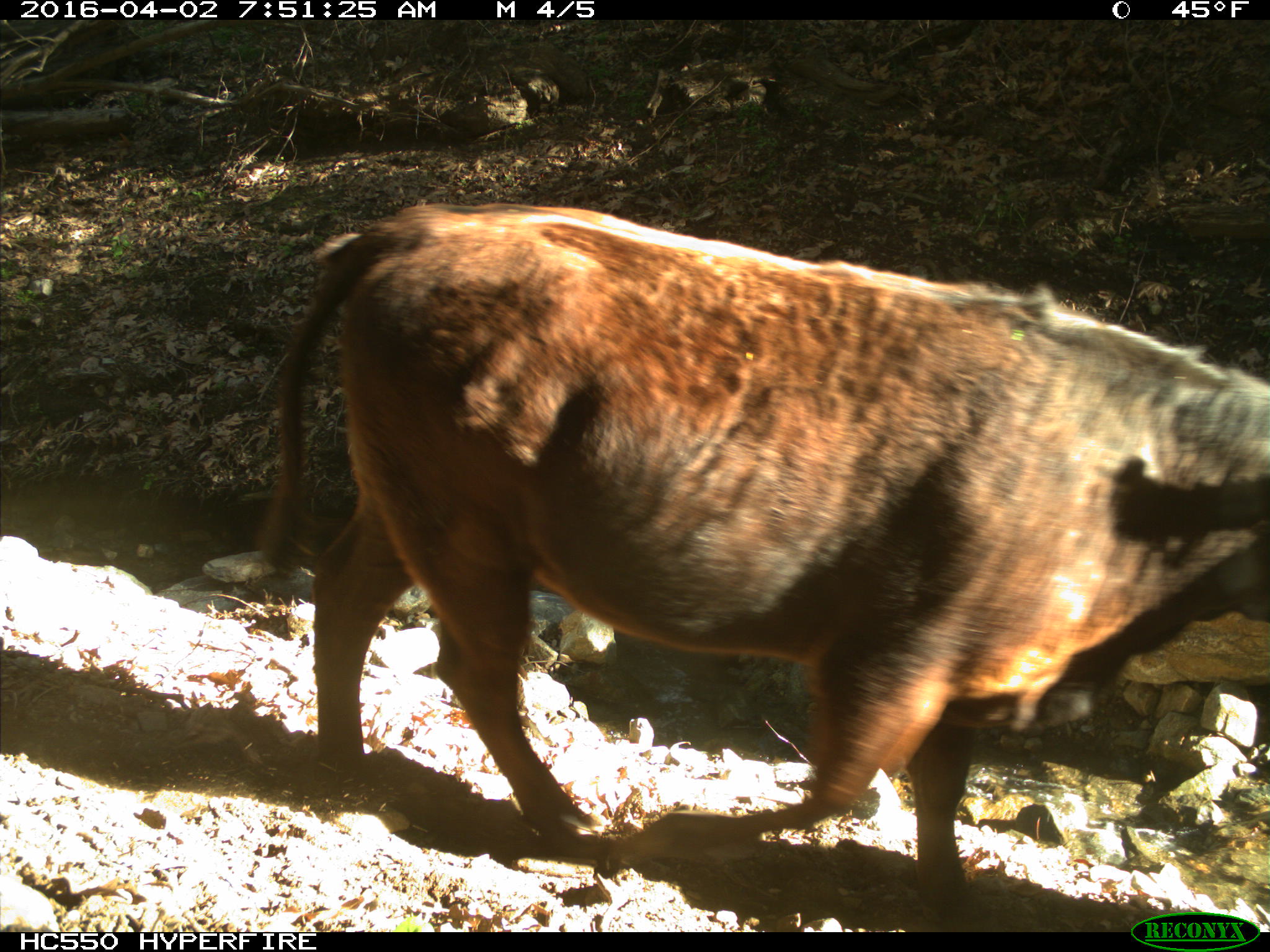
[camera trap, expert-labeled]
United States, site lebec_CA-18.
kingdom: Animalia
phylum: Chordata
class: Mammalia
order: Artiodactyla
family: Bovidae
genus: Bos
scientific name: Bos taurus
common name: domestic cow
Bos taurus (domestic cow).